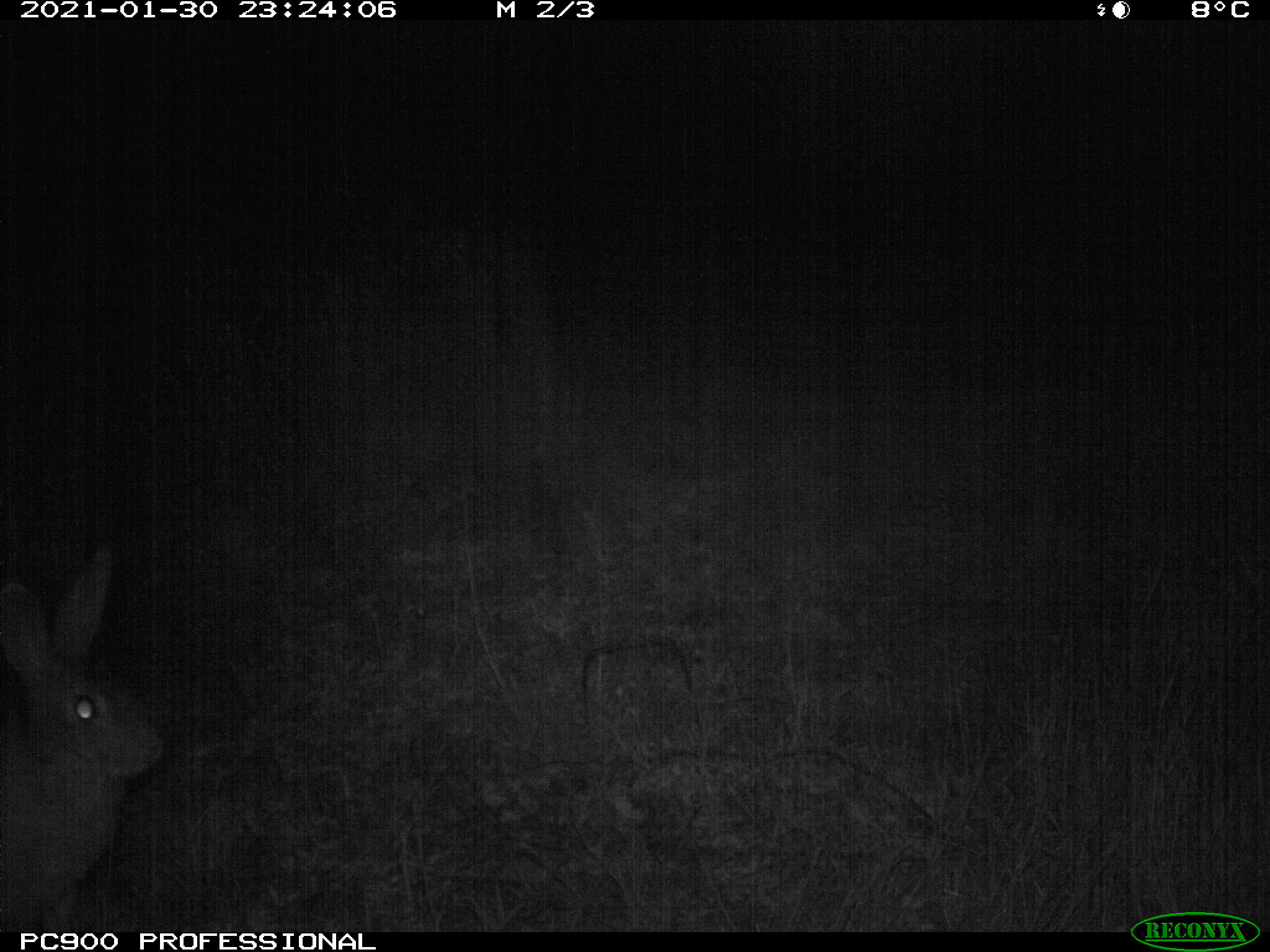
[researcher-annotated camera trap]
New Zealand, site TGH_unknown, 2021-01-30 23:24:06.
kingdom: Animalia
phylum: Chordata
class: Mammalia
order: Lagomorpha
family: Leporidae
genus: Oryctolagus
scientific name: Oryctolagus cuniculus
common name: european rabbit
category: rabbit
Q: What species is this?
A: Rabbit (european rabbit) (Oryctolagus cuniculus).